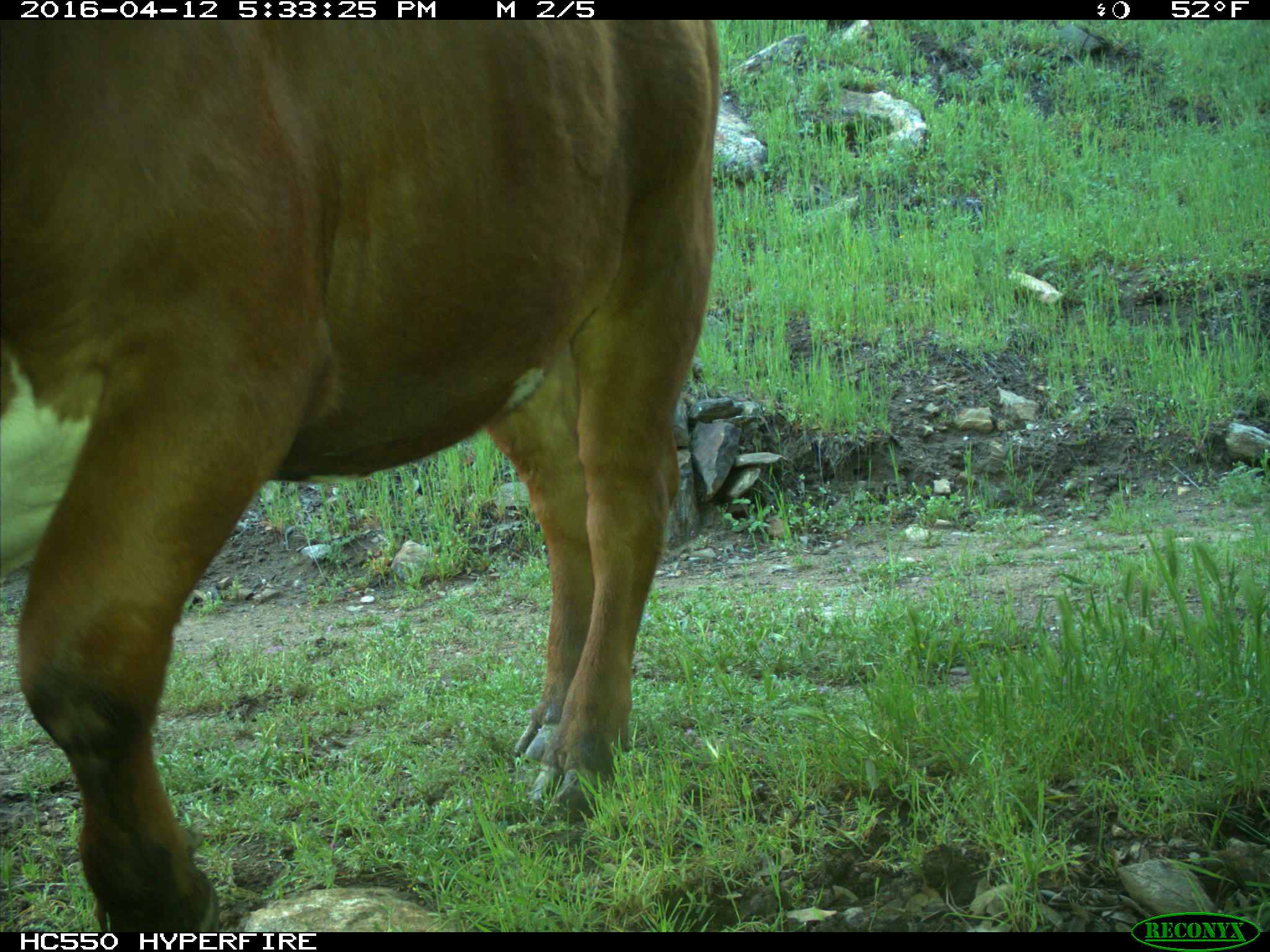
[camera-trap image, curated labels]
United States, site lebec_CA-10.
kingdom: Animalia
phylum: Chordata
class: Mammalia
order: Artiodactyla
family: Bovidae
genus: Bos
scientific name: Bos taurus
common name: domestic cow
Bos taurus (domestic cow).